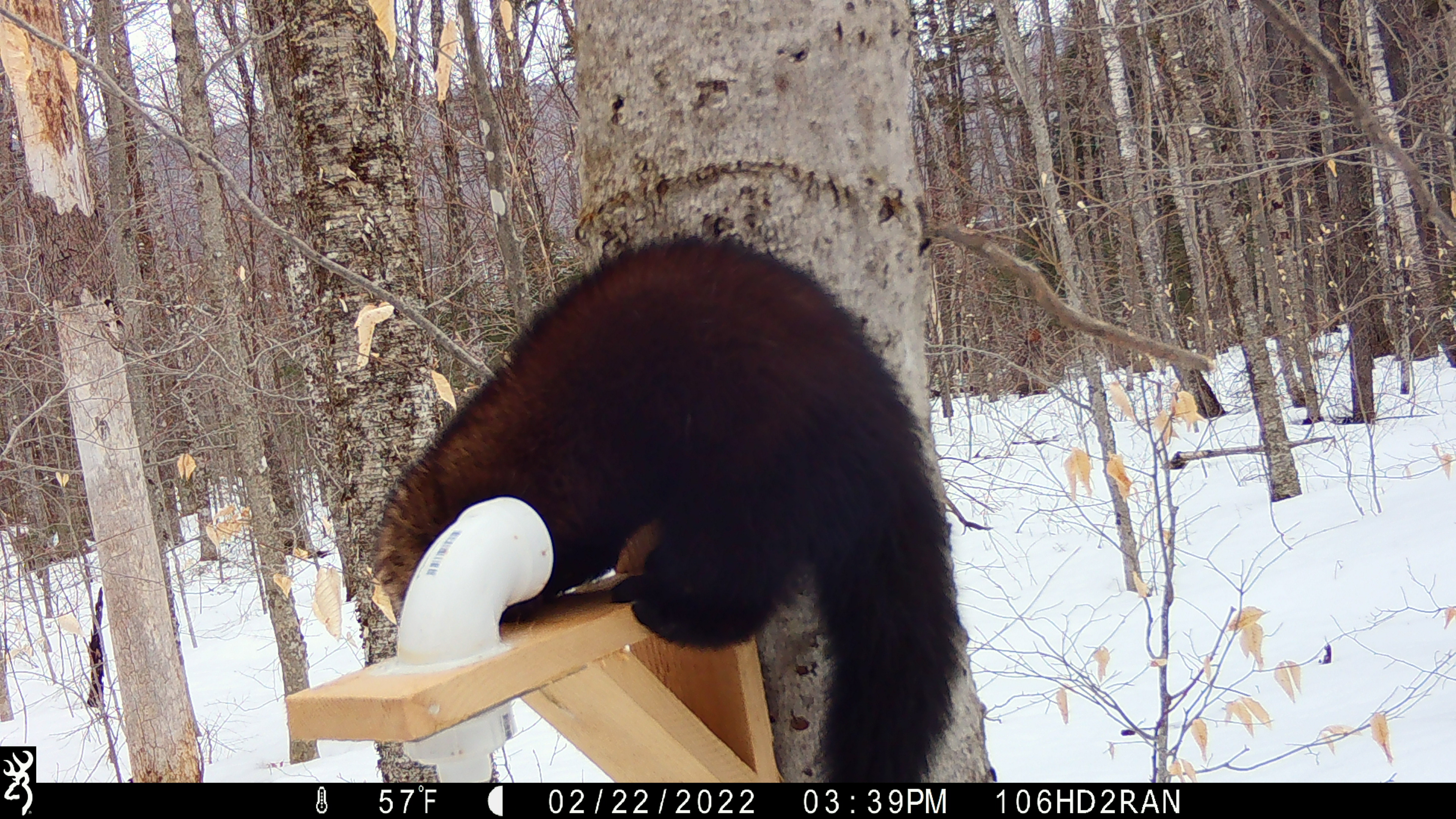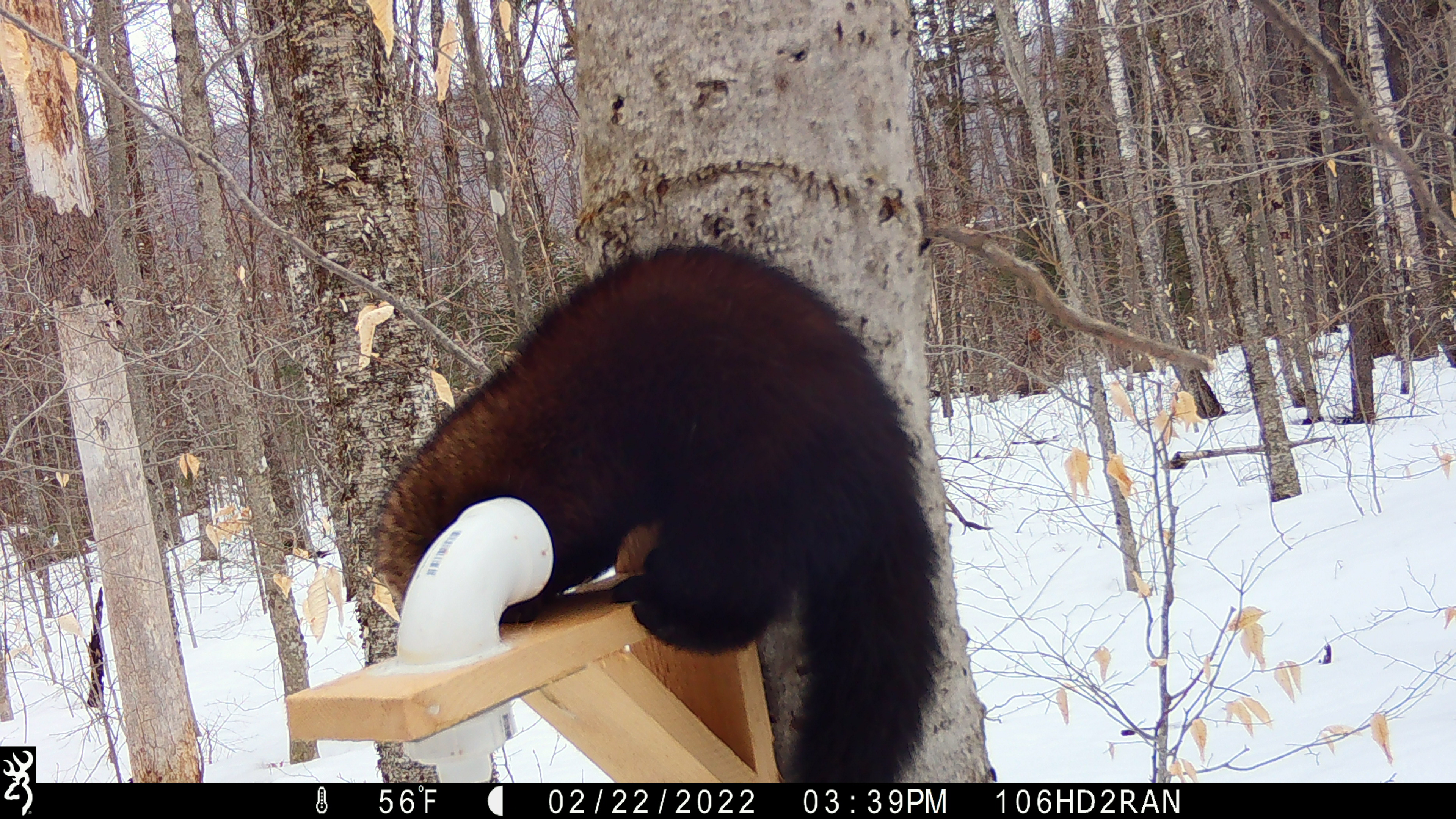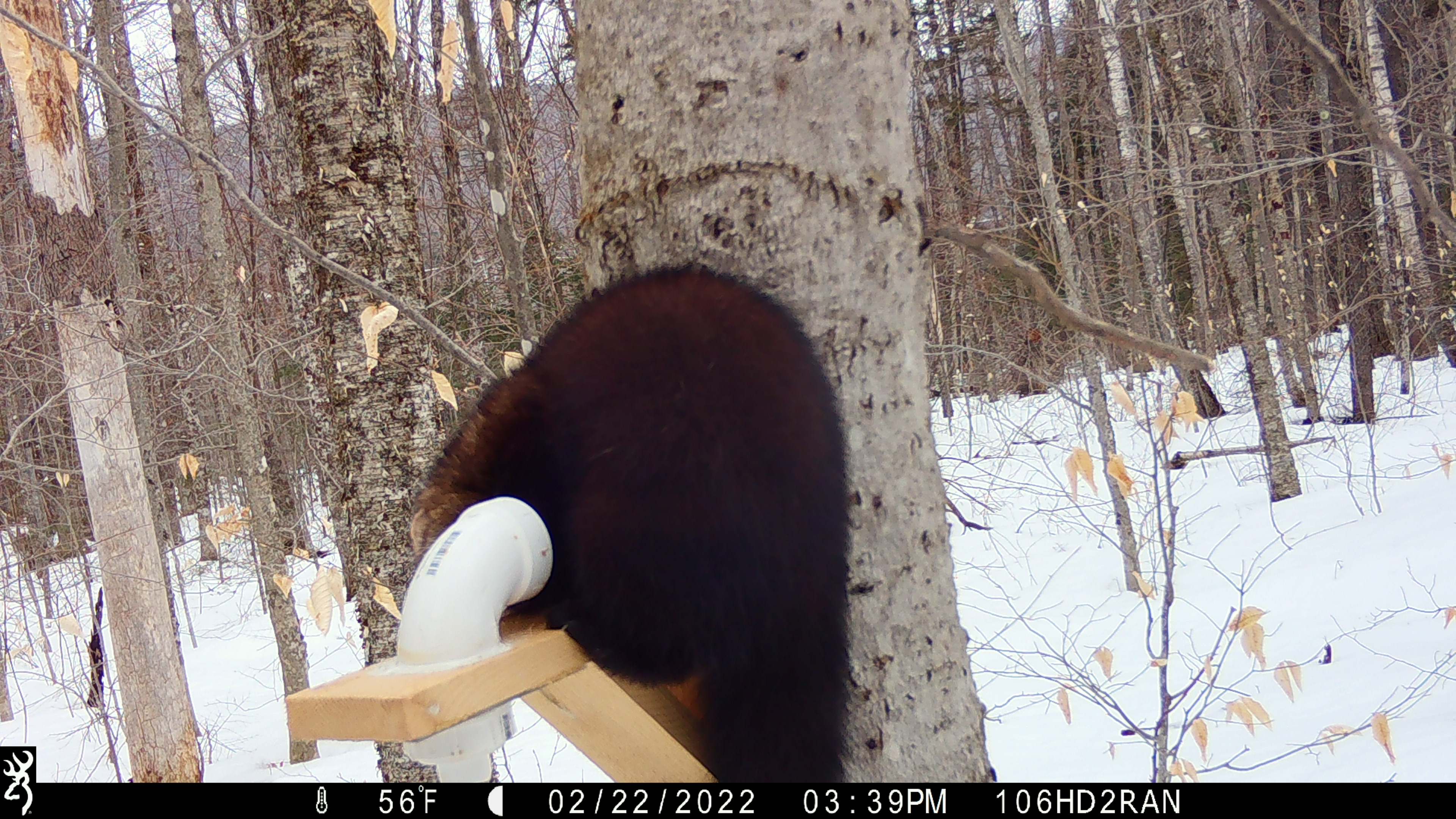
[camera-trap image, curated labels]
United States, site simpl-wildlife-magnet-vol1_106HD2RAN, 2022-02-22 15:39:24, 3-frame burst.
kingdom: Animalia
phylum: Chordata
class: Mammalia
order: Carnivora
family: Mustelidae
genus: Pekania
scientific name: Pekania pennanti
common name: fisher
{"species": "fisher (Pekania pennanti)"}